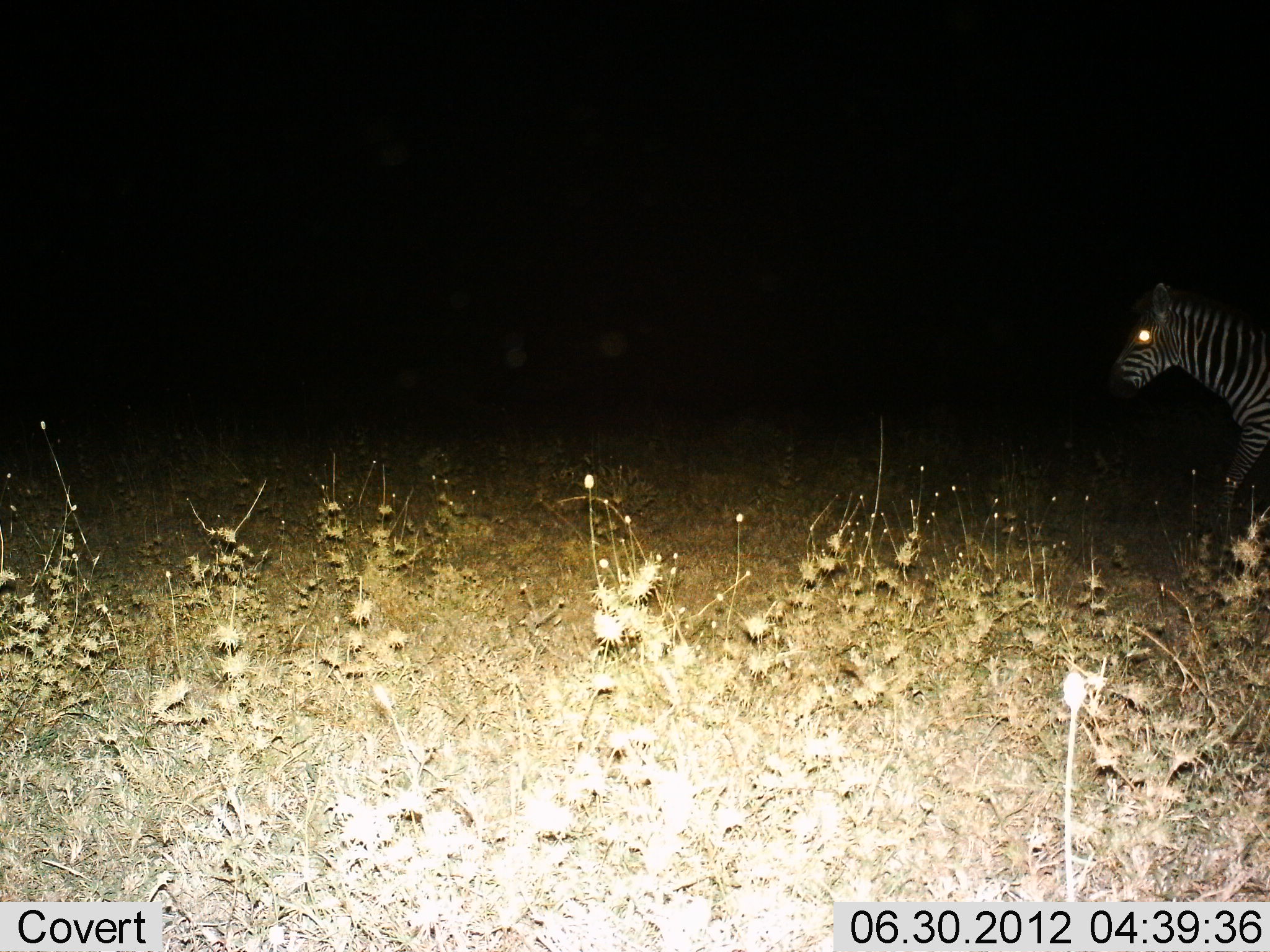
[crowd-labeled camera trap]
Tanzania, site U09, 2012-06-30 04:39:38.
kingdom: Animalia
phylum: Chordata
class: Mammalia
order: Perissodactyla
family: Equidae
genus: Equus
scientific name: Equus quagga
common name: plains zebra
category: zebra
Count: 1.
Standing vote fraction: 10%.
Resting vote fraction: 0%.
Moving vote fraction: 90%.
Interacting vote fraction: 0%.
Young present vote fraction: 0%.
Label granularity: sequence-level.